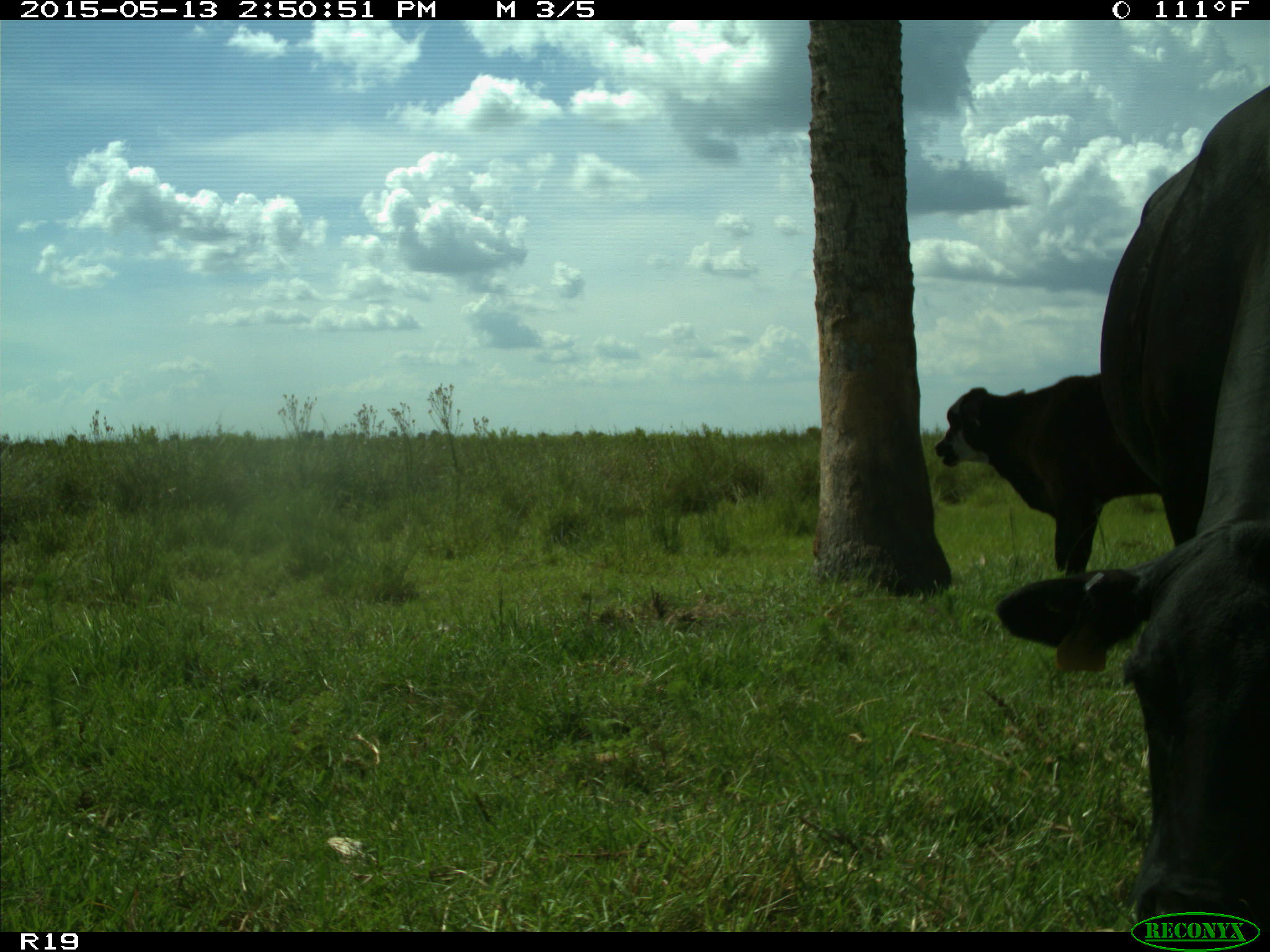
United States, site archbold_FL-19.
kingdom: Animalia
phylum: Chordata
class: Mammalia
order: Artiodactyla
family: Bovidae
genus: Bos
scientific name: Bos taurus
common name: domestic cow